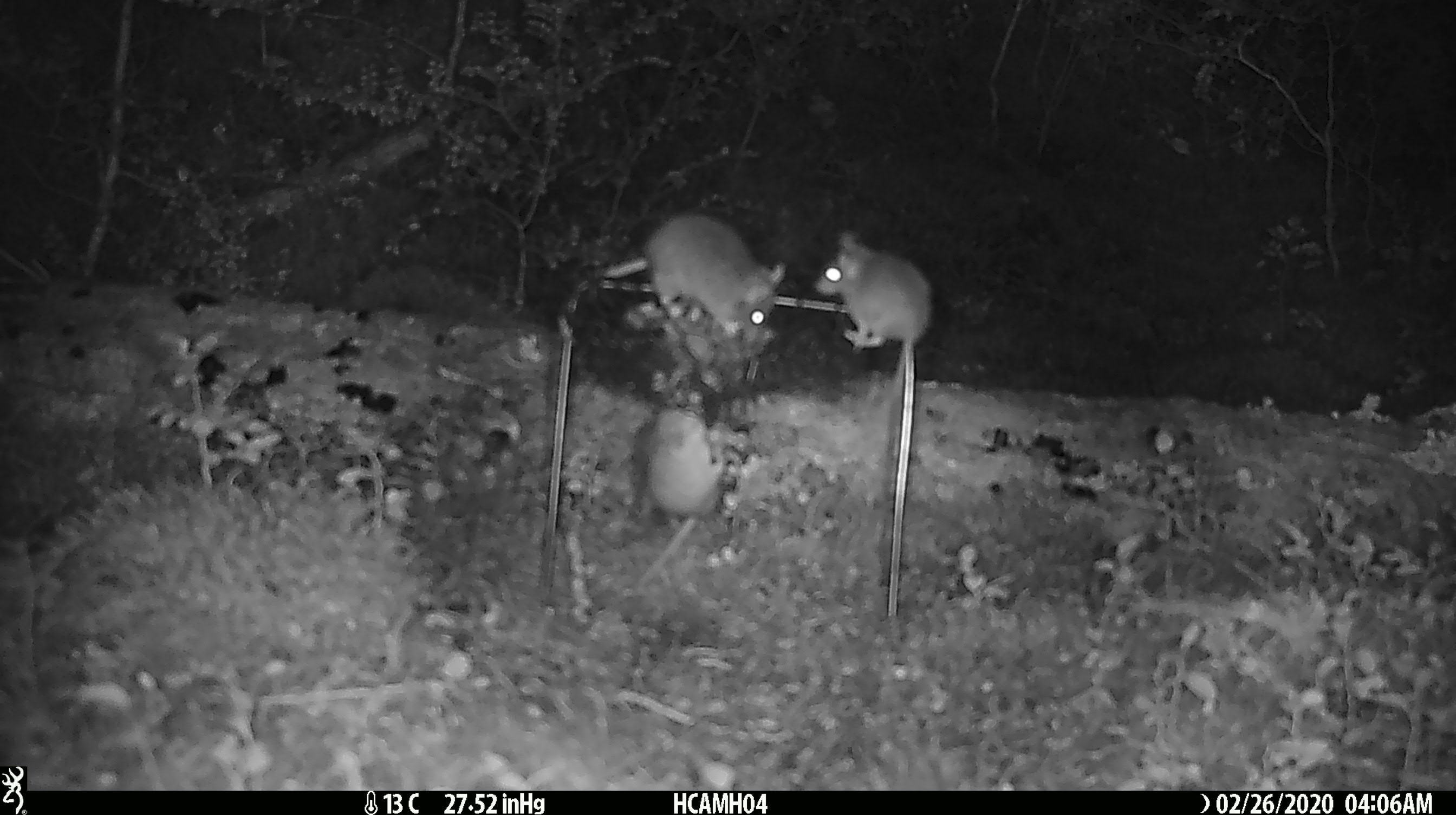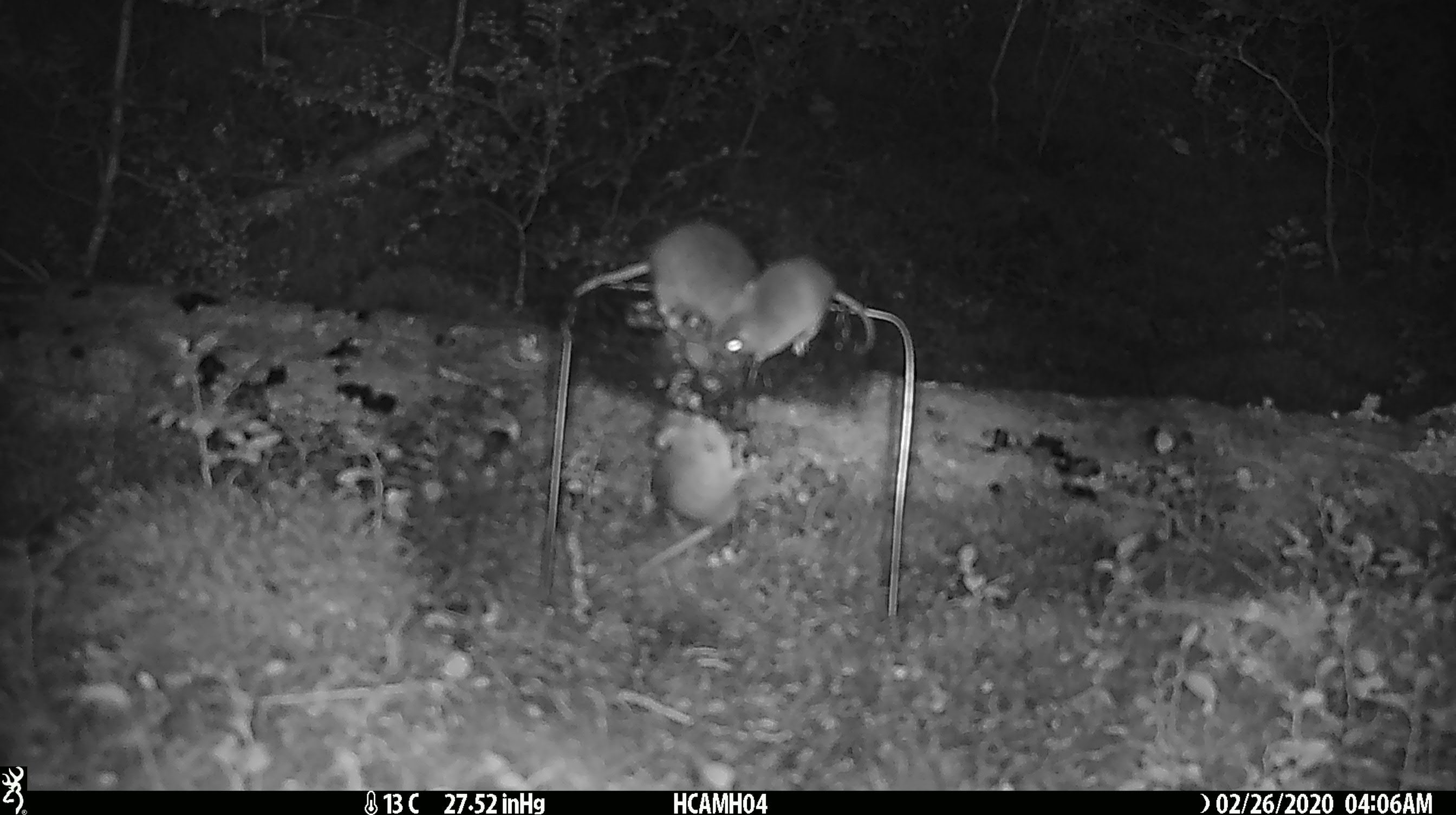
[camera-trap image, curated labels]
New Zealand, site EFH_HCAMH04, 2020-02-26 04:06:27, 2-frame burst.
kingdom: Animalia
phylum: Chordata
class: Mammalia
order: Rodentia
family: Muridae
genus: Mus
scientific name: Mus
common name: mouse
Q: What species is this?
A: Mouse (Mus).